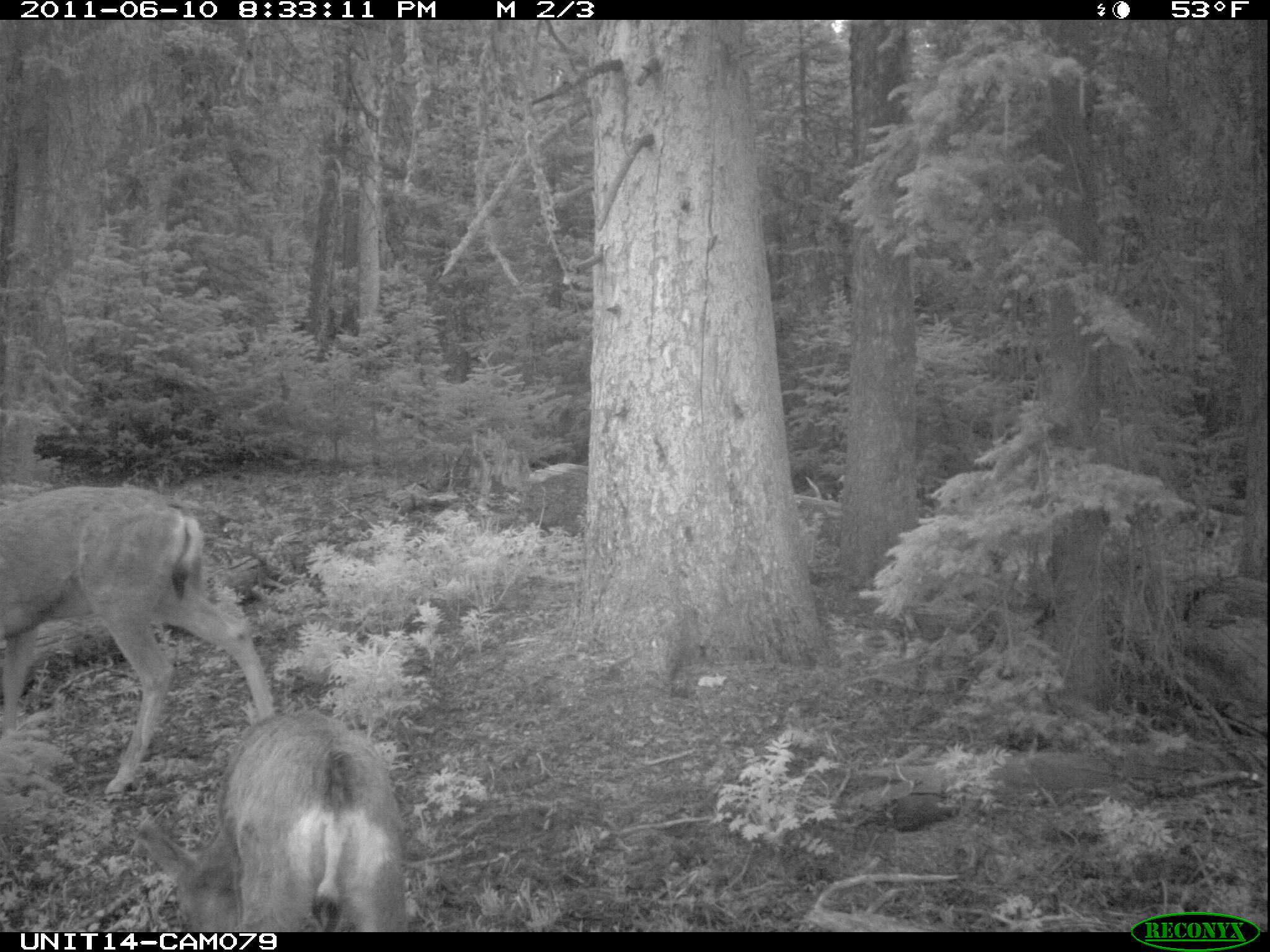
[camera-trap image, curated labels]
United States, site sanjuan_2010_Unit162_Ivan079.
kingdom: Animalia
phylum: Chordata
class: Mammalia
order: Artiodactyla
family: Cervidae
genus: Odocoileus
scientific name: Odocoileus hemionus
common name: mule deer